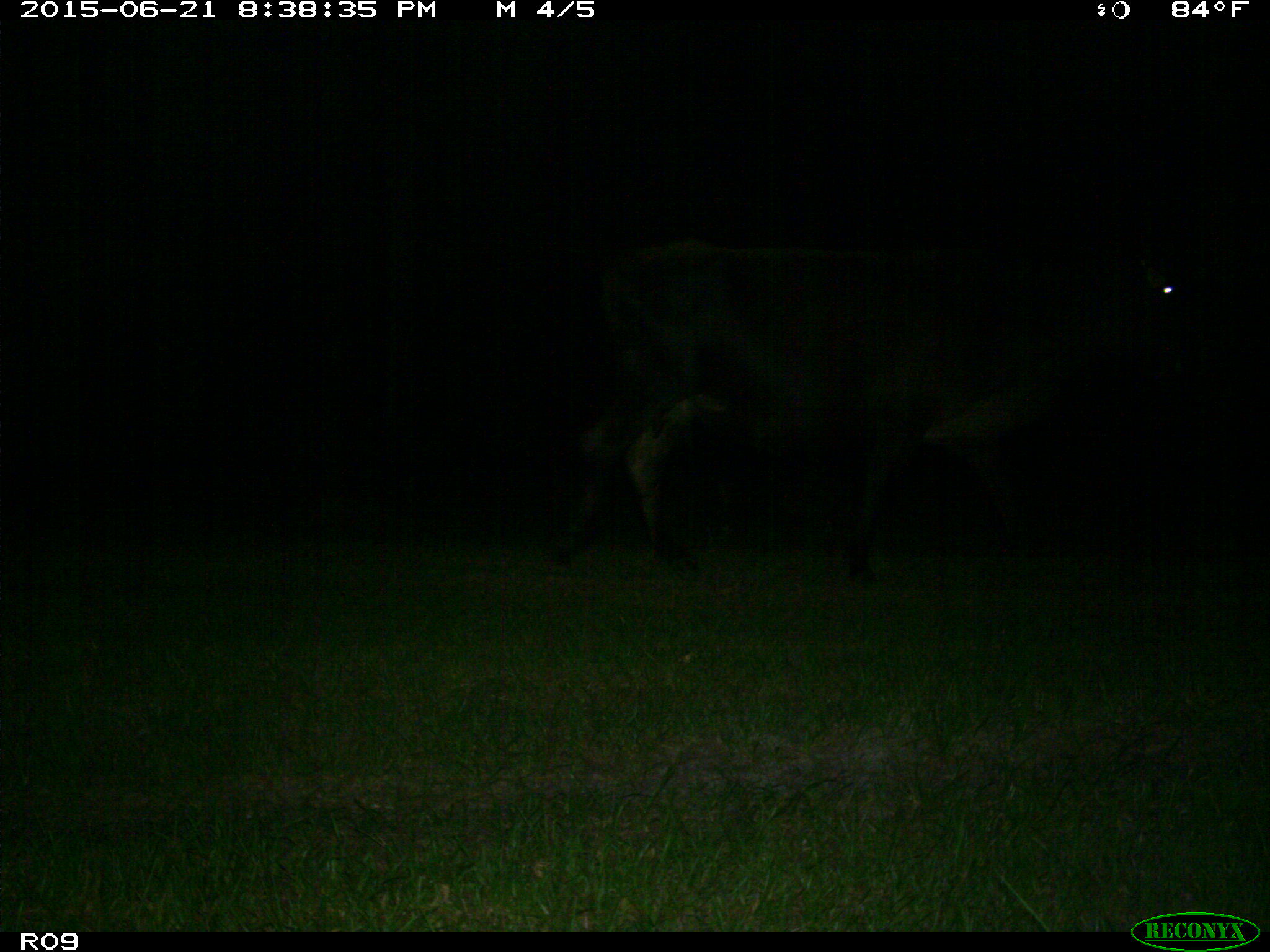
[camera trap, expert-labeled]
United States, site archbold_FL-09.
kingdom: Animalia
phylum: Chordata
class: Mammalia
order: Artiodactyla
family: Bovidae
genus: Bos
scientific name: Bos taurus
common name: domestic cow